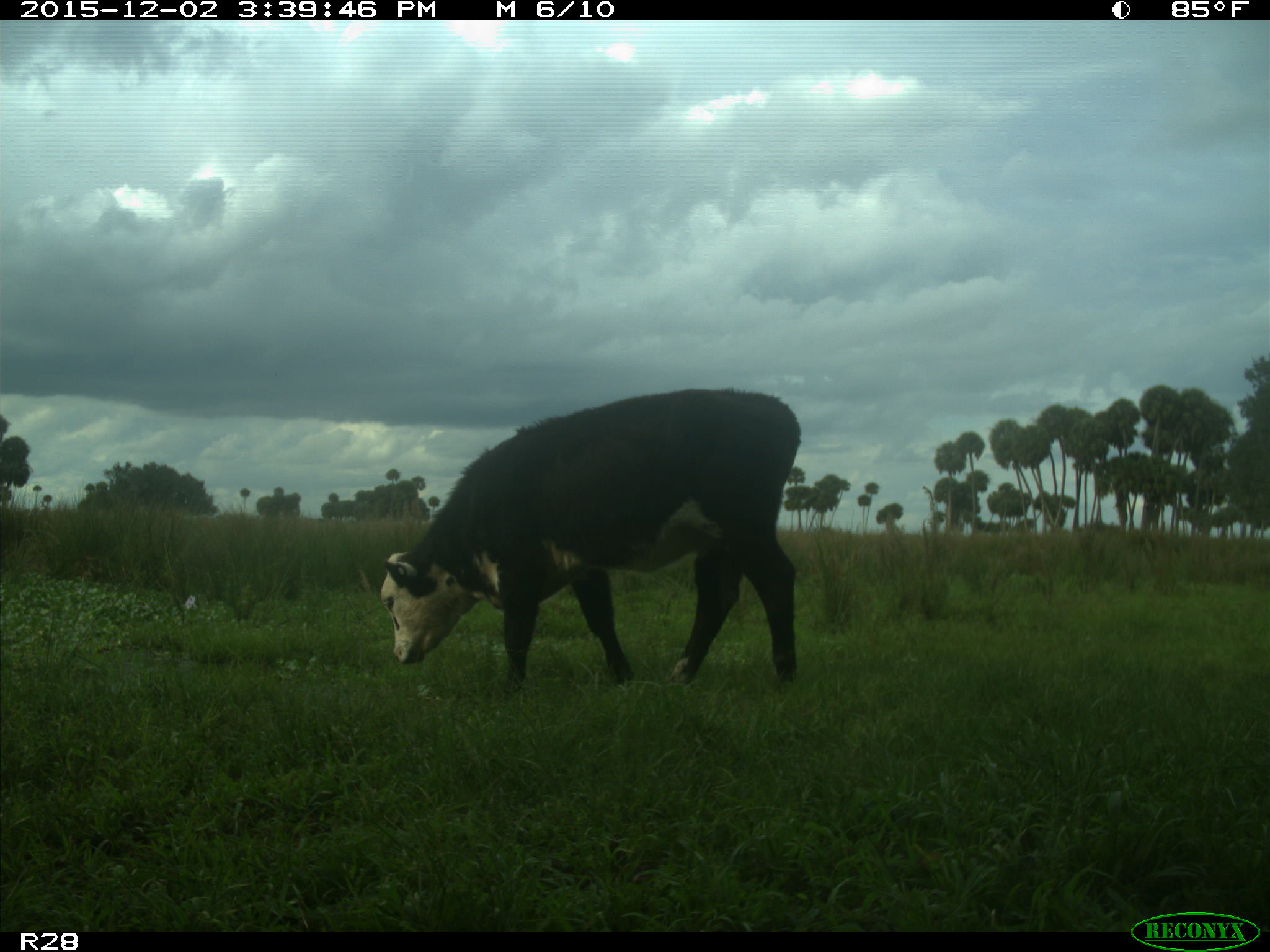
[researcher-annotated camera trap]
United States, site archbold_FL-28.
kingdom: Animalia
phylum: Chordata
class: Mammalia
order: Artiodactyla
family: Bovidae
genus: Bos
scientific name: Bos taurus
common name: domestic cow